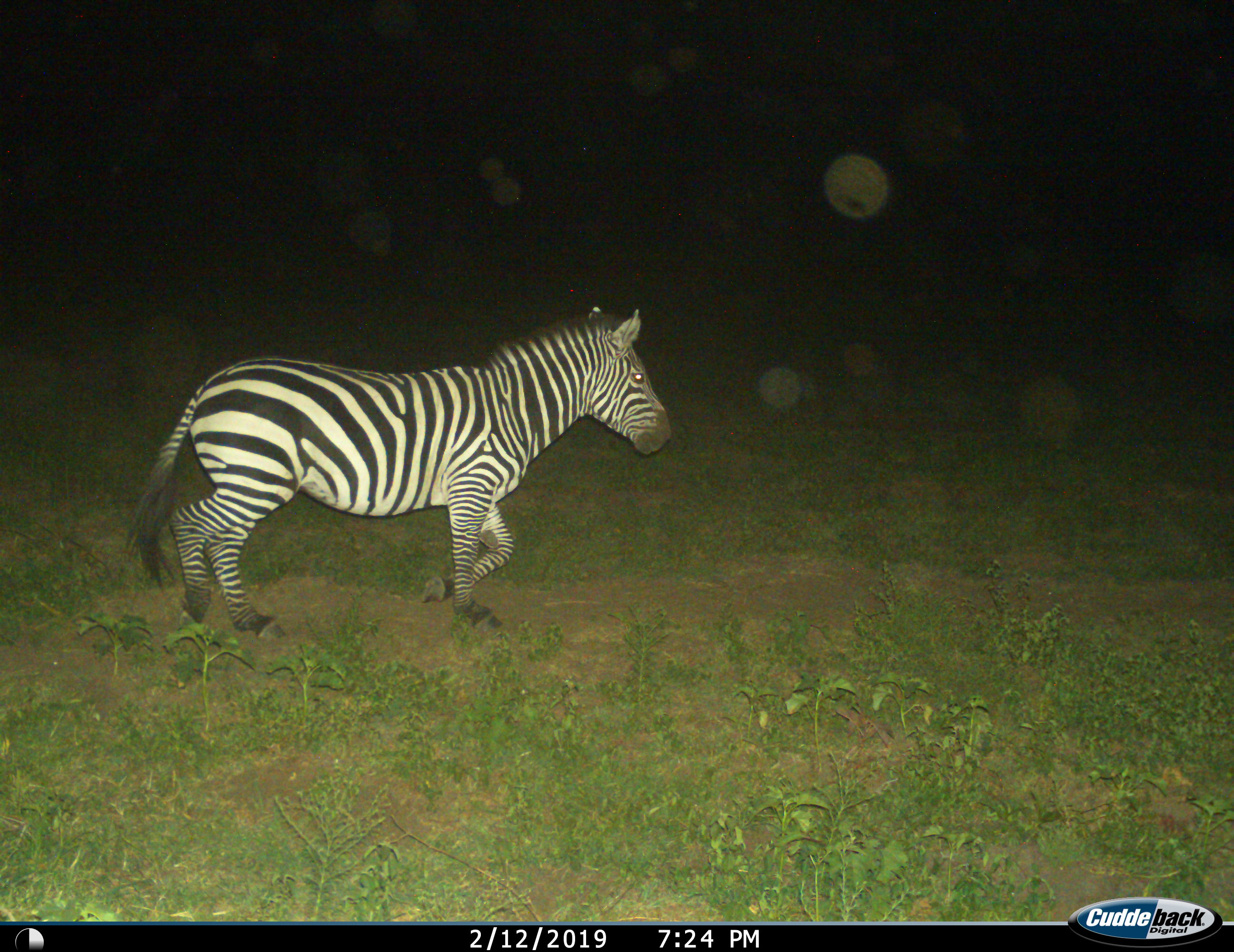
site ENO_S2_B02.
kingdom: Animalia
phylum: Chordata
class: Mammalia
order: Perissodactyla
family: Equidae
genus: Equus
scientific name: Equus quagga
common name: plains zebra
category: zebraplains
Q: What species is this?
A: Zebraplains (plains zebra) (Equus quagga).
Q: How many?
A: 1.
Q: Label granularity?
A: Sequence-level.